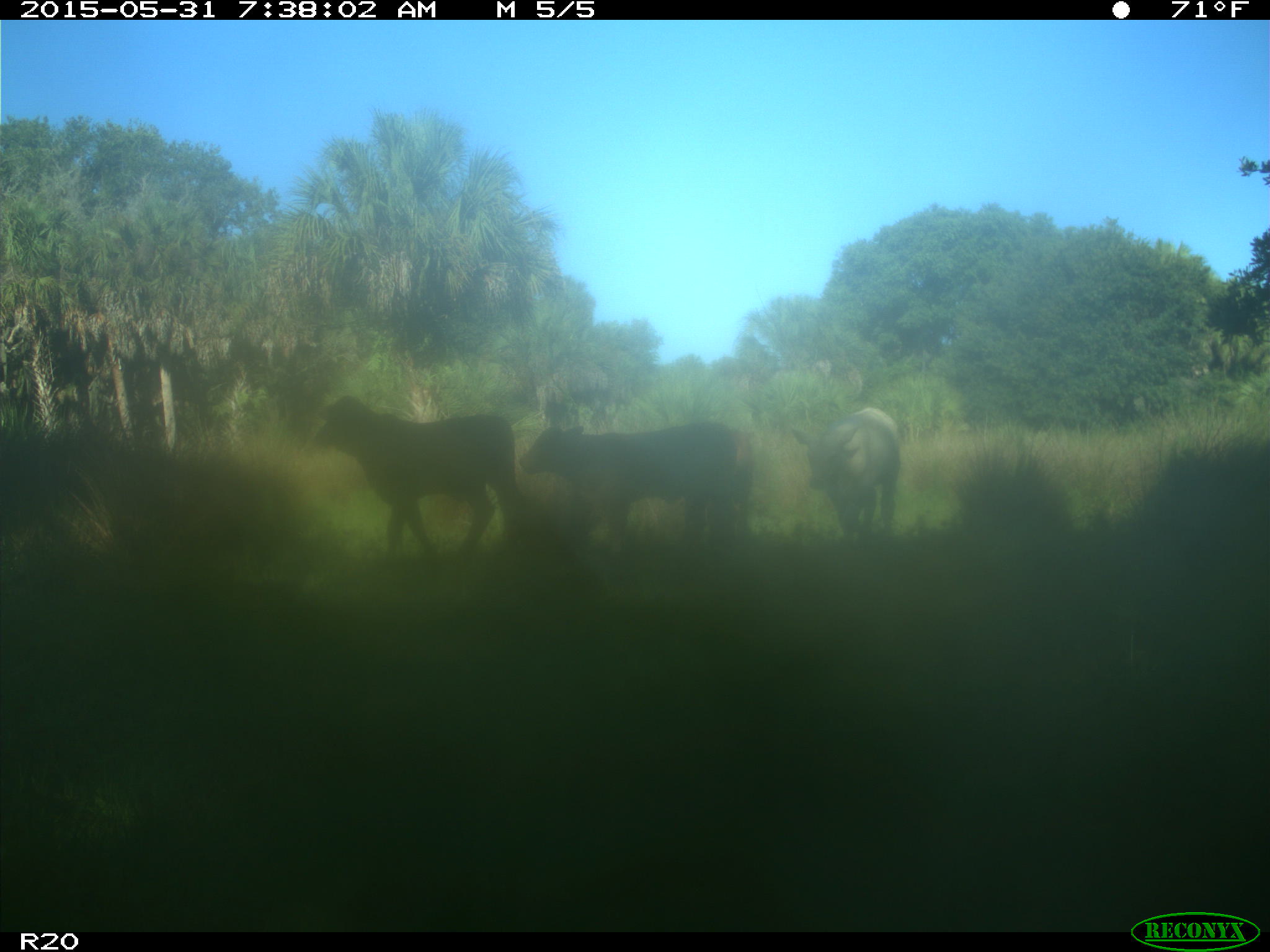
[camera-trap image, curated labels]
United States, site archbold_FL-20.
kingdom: Animalia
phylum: Chordata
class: Mammalia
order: Artiodactyla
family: Bovidae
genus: Bos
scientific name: Bos taurus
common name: domestic cow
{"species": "Bos taurus (domestic cow)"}